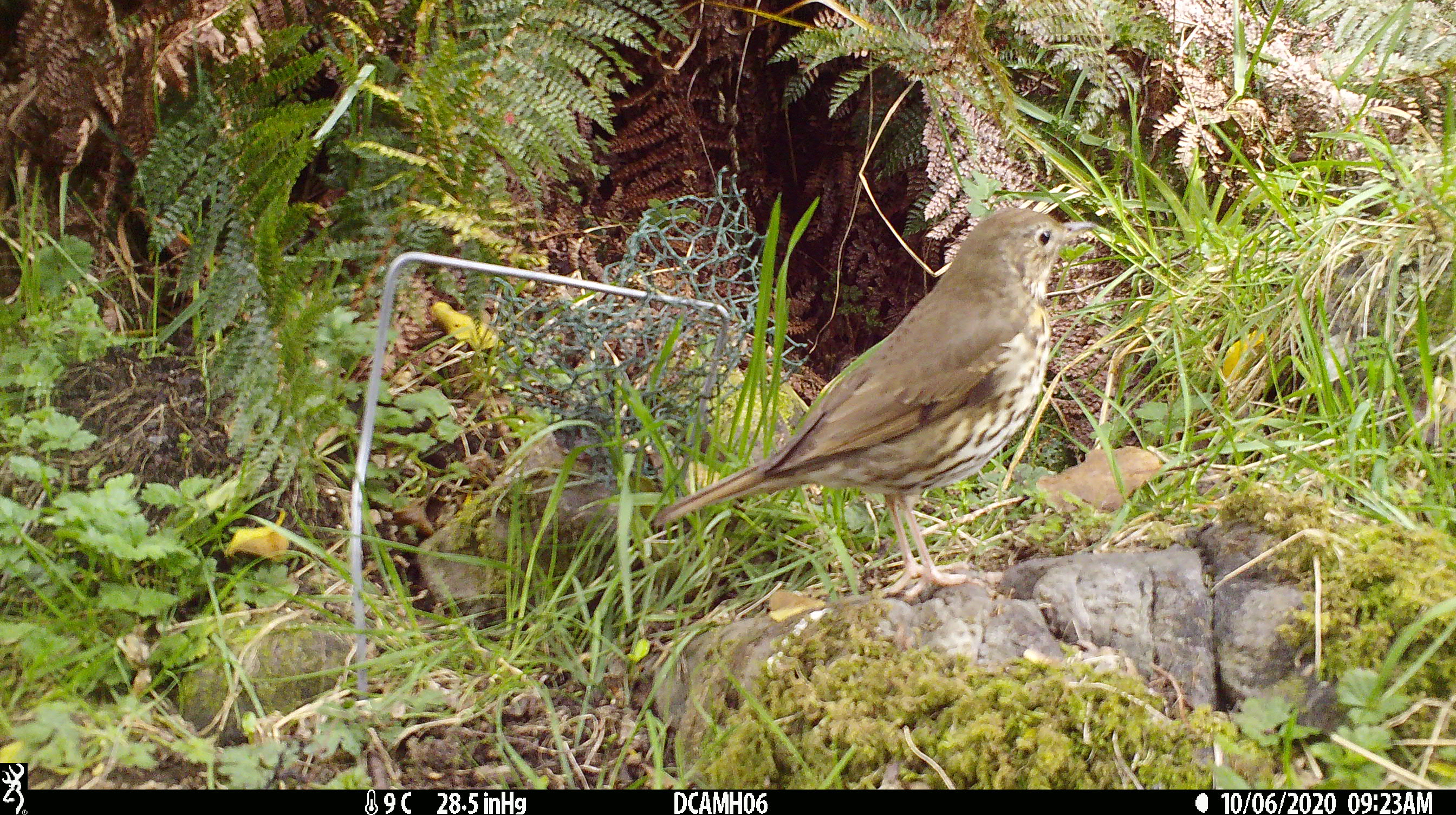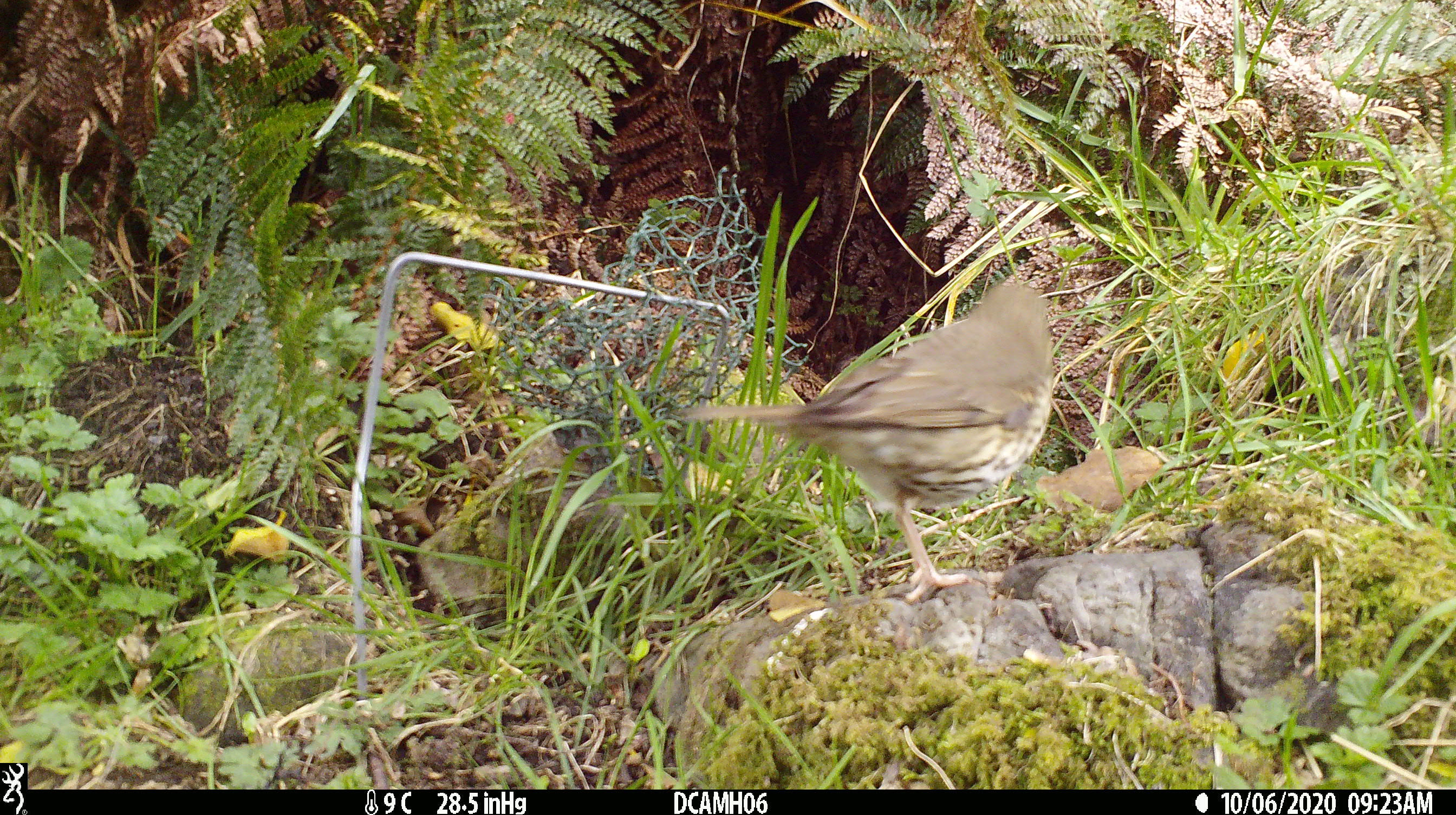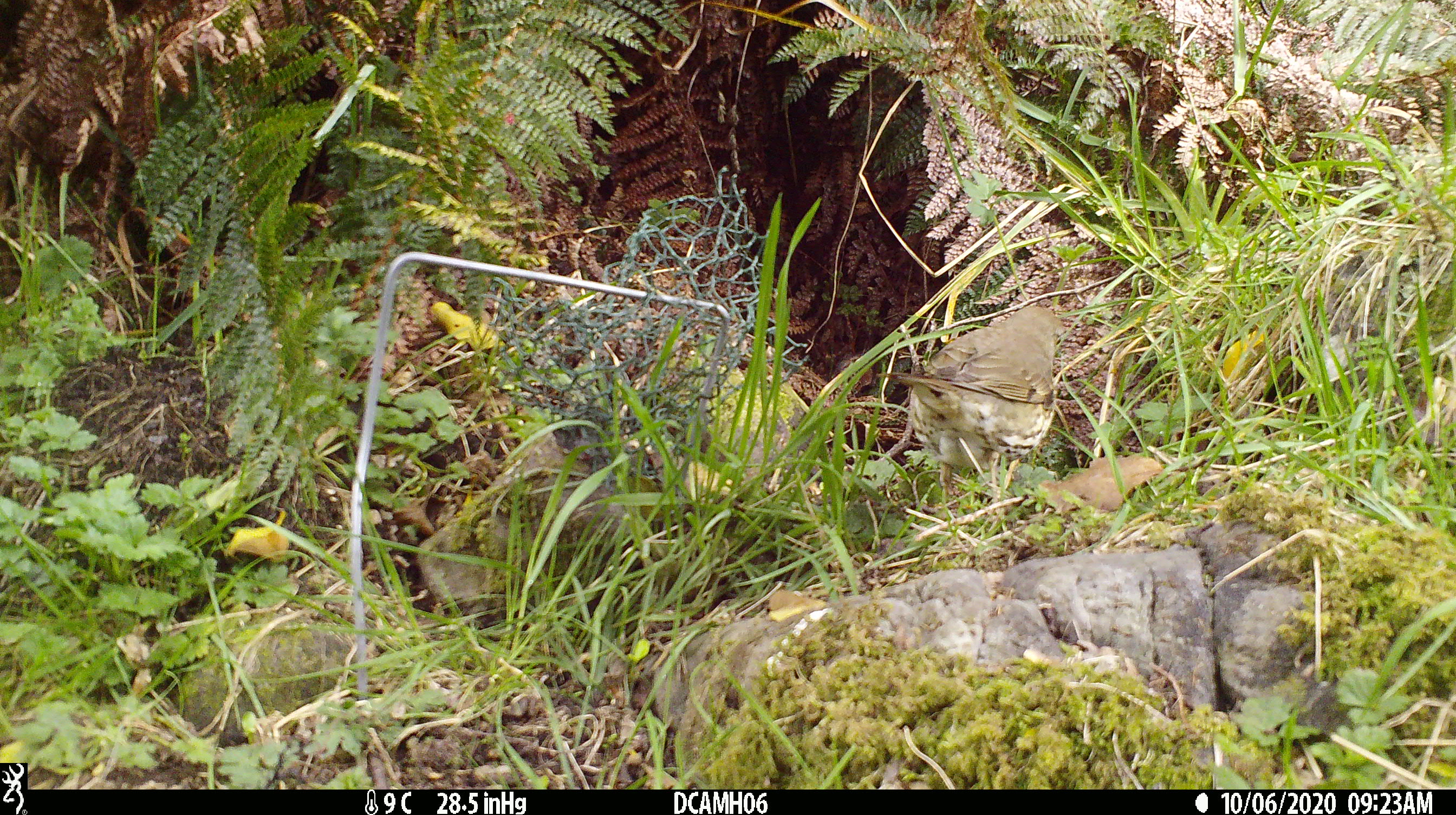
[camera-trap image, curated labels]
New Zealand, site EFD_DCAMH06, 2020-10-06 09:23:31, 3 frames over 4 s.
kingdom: Animalia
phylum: Chordata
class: Aves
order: Passeriformes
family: Turdidae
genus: Turdus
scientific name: Turdus philomelos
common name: song thrush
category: thrush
Thrush (song thrush) (Turdus philomelos).